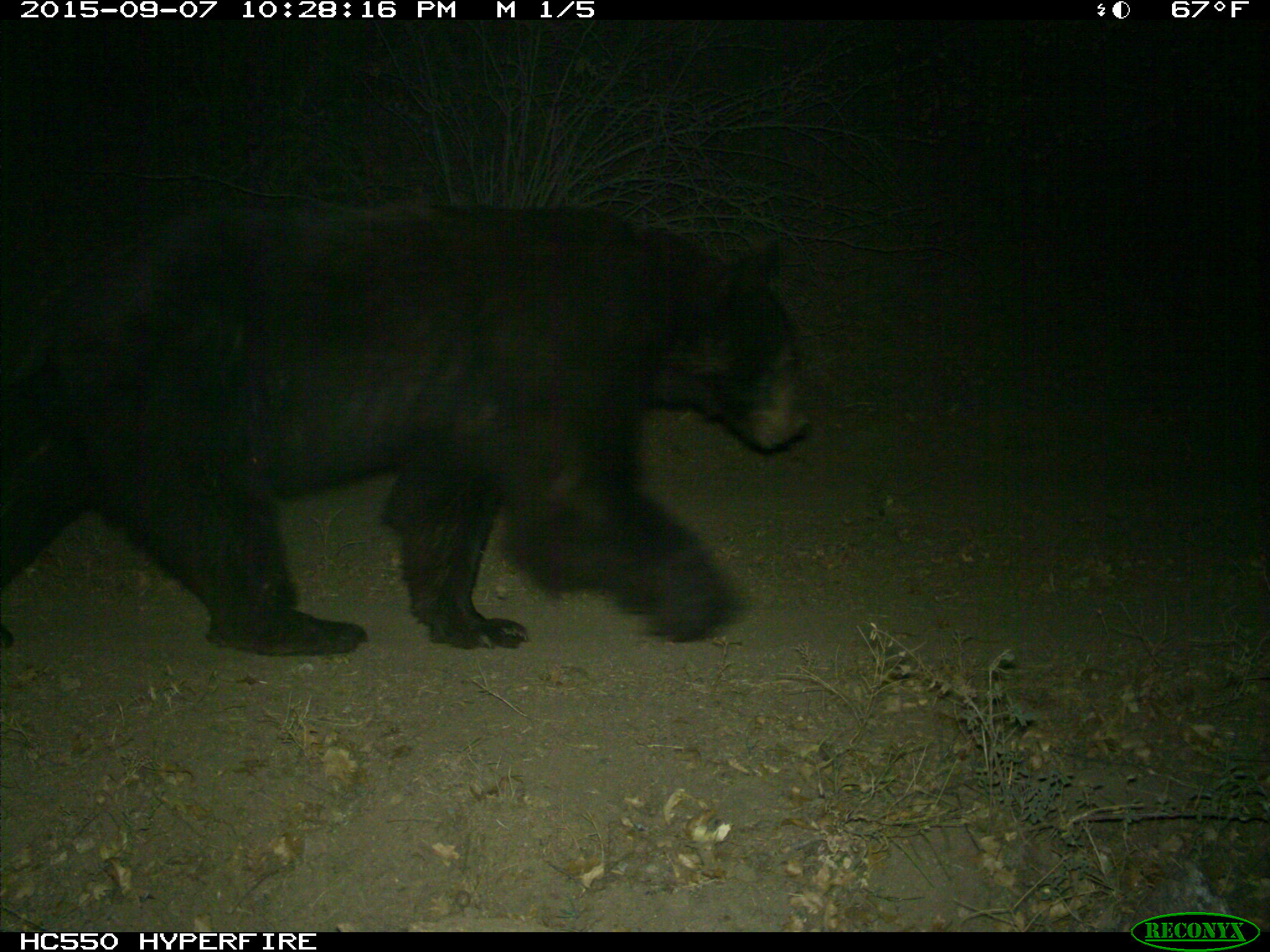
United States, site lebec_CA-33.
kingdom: Animalia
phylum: Chordata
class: Mammalia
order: Carnivora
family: Ursidae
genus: Ursus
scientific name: Ursus americanus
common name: american black bear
Ursus americanus (american black bear).